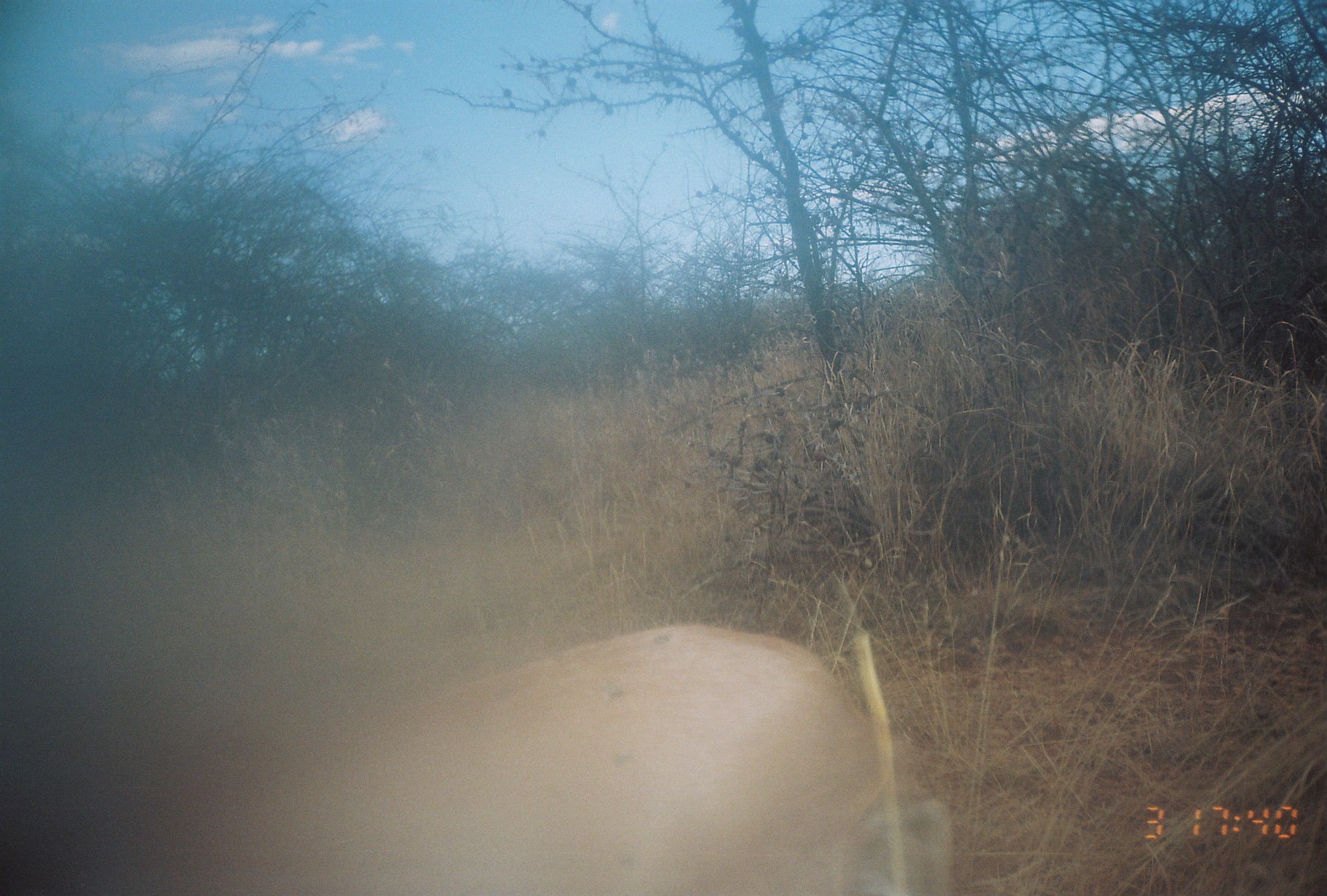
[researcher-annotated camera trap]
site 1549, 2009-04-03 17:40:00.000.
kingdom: Animalia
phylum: Chordata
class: Mammalia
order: Artiodactyla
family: Bovidae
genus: Raphicerus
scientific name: Raphicerus campestris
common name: steenbok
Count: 1.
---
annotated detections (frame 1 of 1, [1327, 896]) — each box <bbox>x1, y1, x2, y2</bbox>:
raphicerus campestris: <bbox>119, 622, 954, 896</bbox>